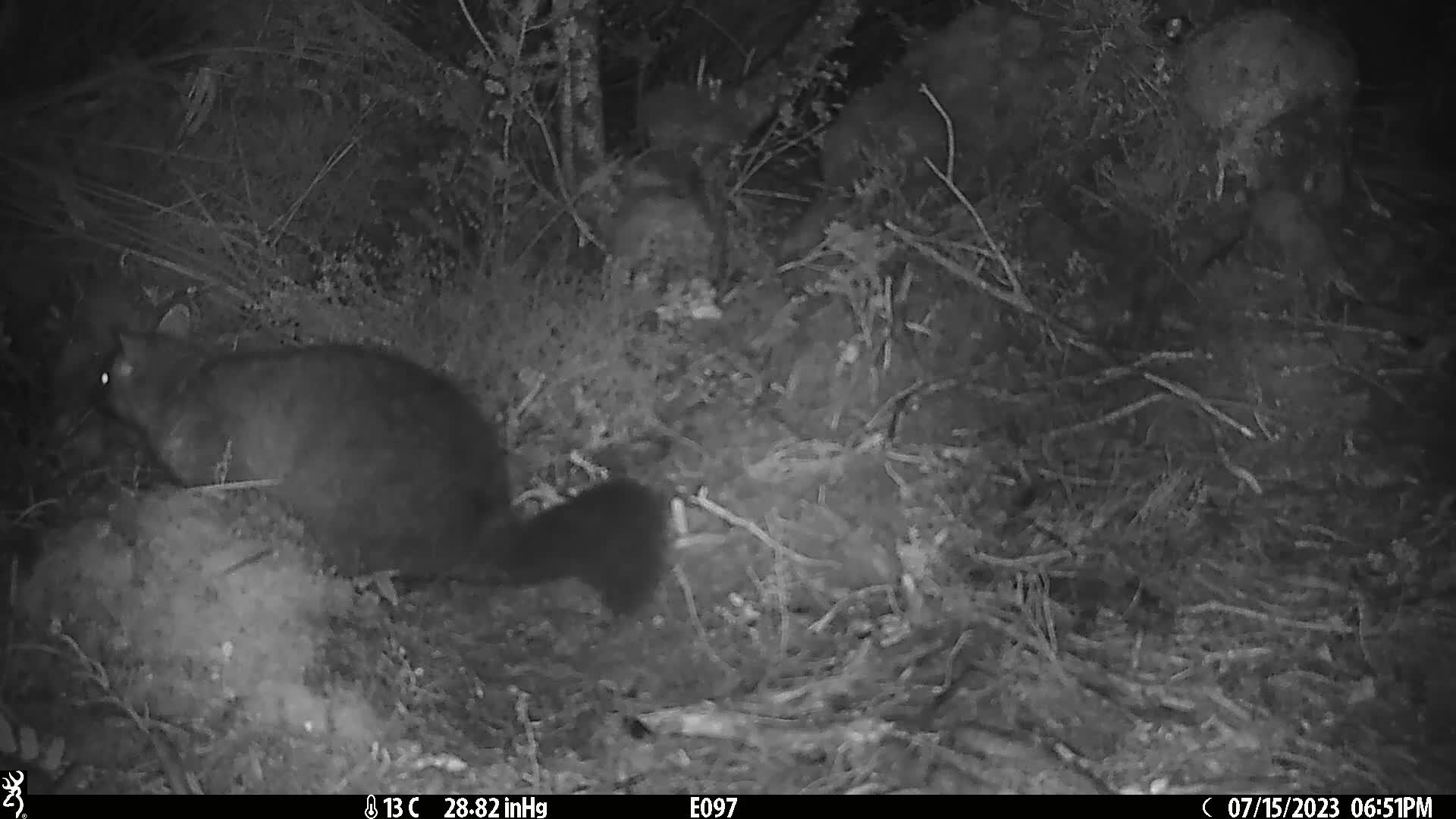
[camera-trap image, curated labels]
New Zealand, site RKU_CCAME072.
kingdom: Animalia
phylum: Chordata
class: Mammalia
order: Diprotodontia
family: Phalangeridae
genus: Trichosurus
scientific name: Trichosurus vulpecula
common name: common brushtail possum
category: possum